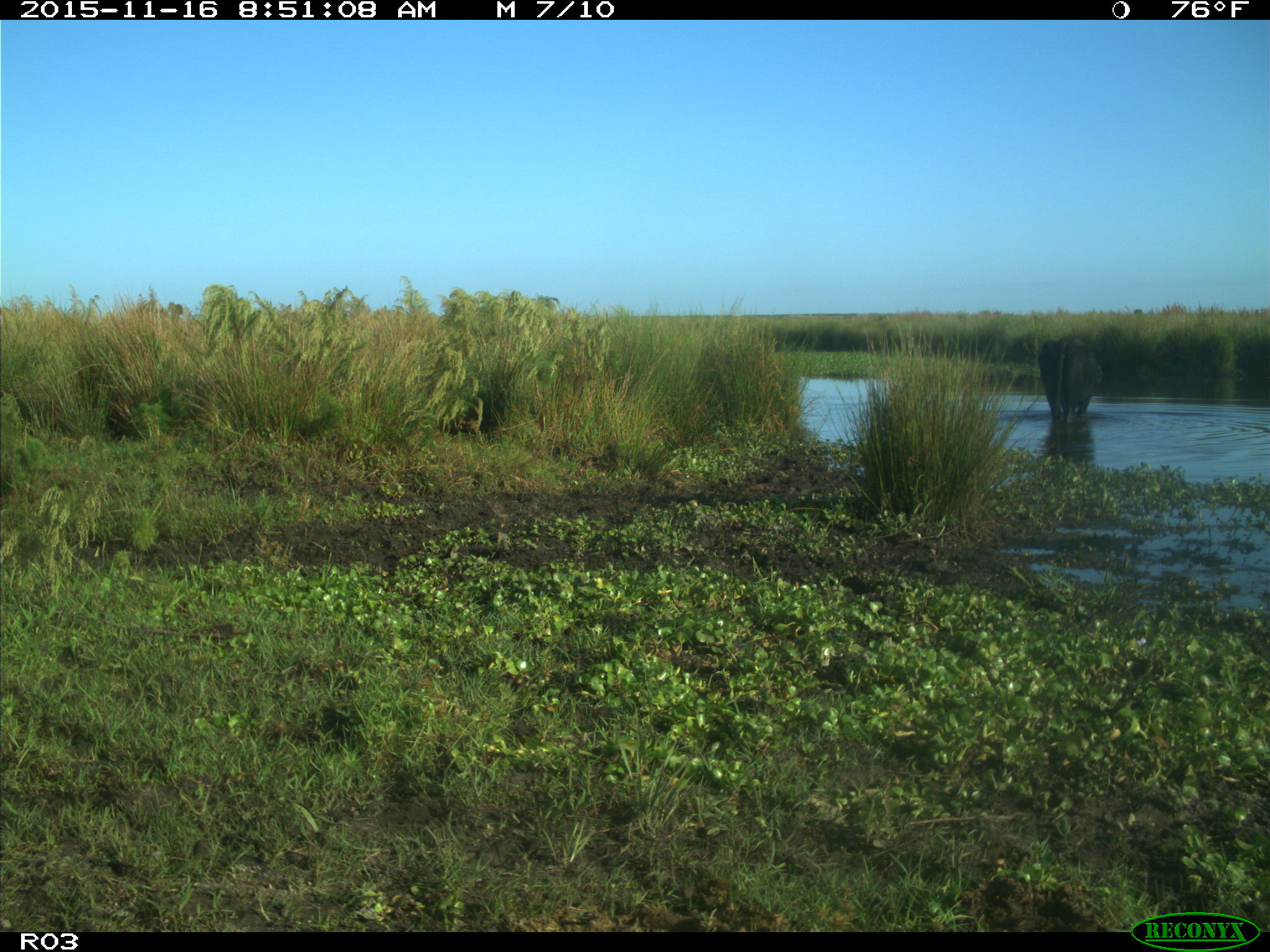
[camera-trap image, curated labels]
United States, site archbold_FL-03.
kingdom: Animalia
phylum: Chordata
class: Mammalia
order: Artiodactyla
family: Bovidae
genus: Bos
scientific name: Bos taurus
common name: domestic cow